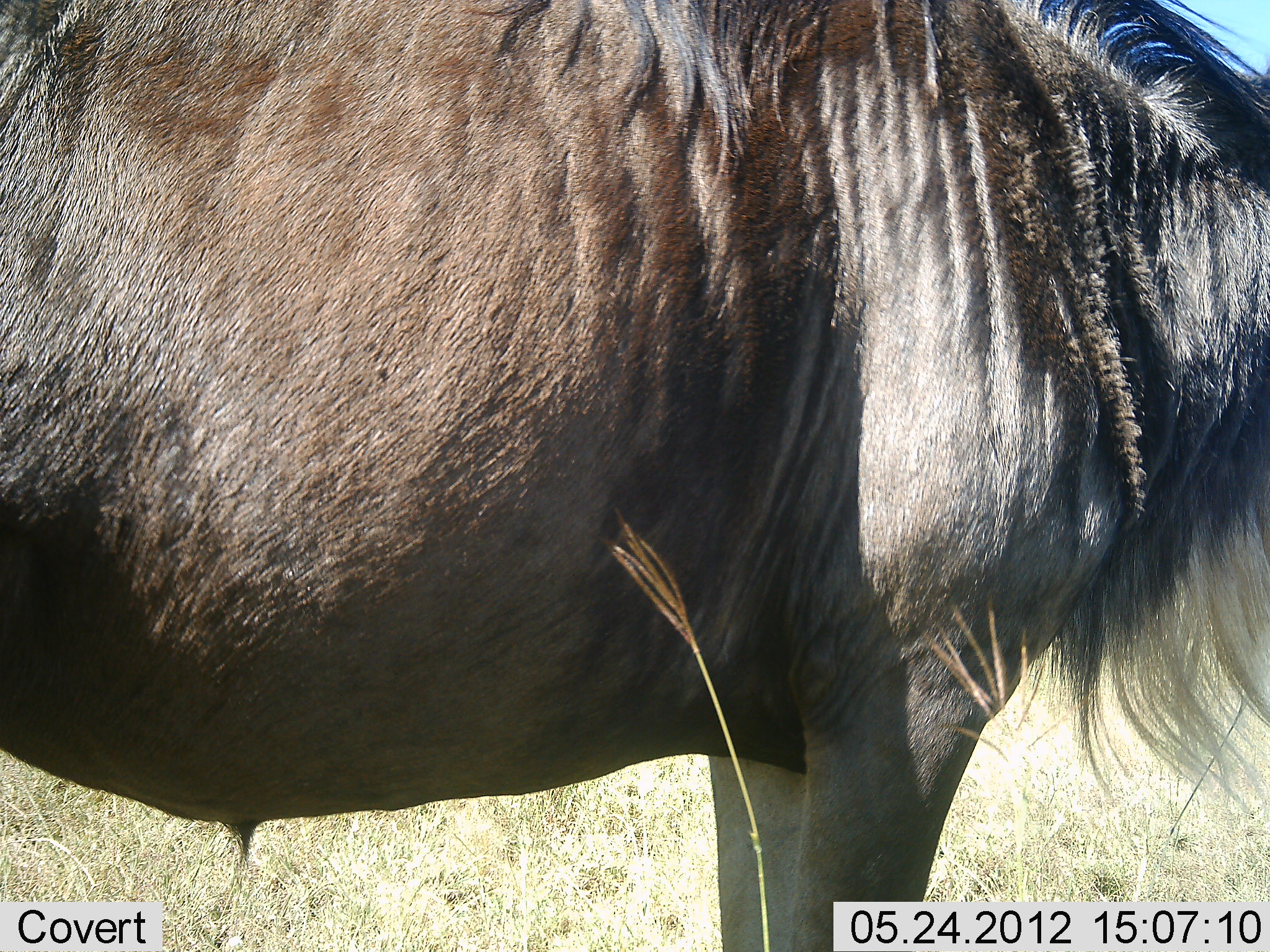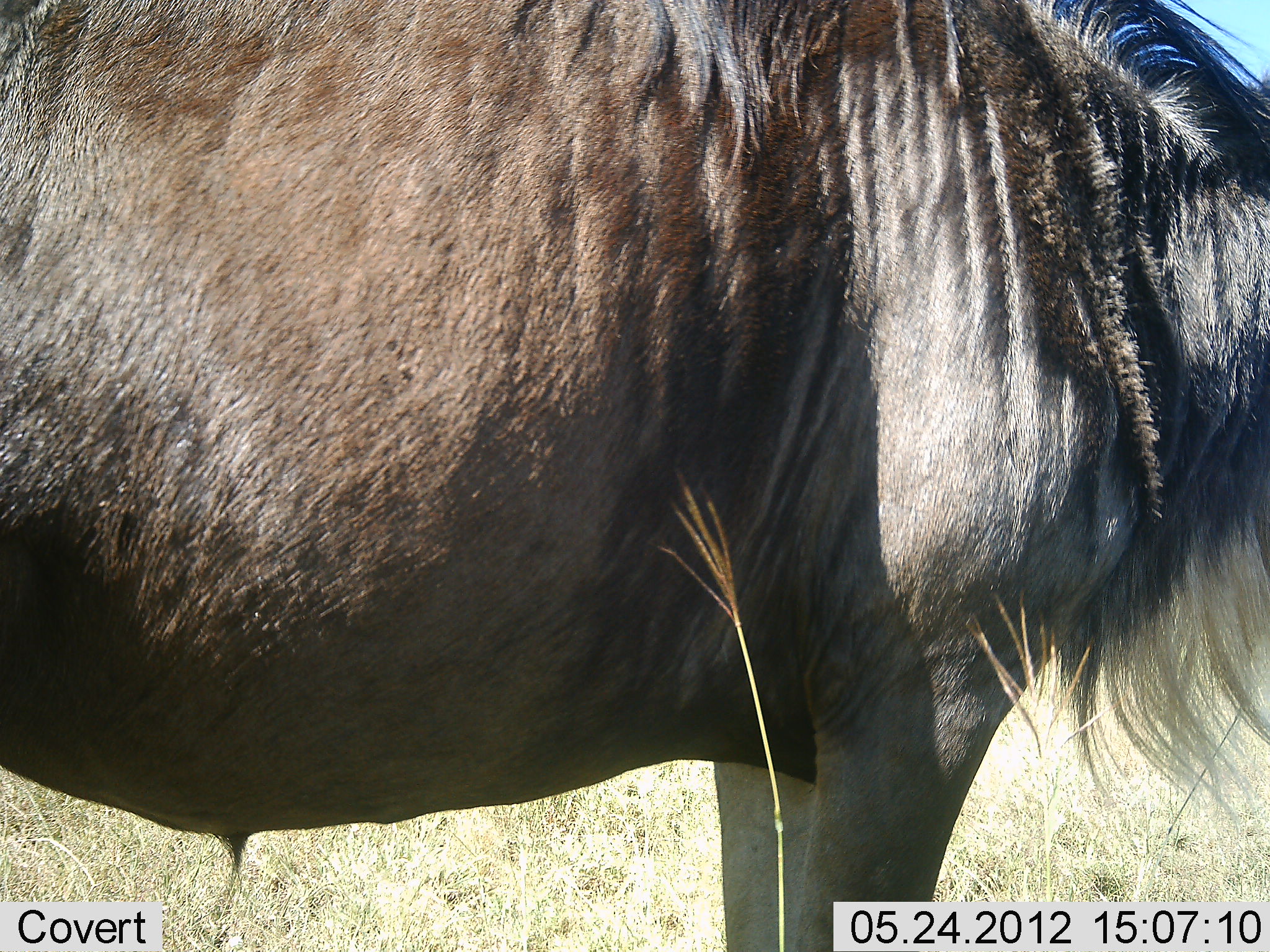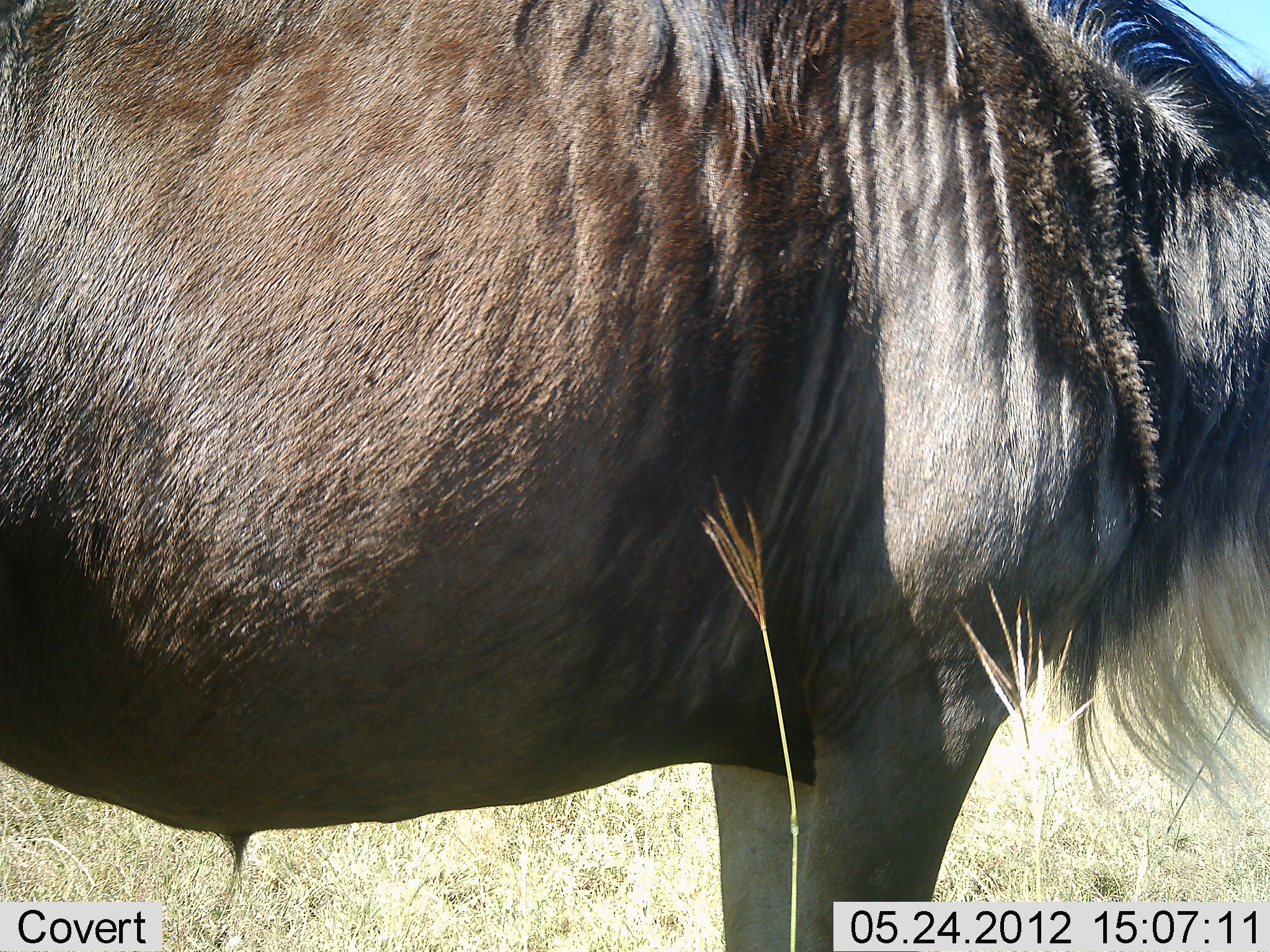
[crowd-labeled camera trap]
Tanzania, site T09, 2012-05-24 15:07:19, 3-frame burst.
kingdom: Animalia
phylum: Chordata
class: Mammalia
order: Artiodactyla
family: Bovidae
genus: Connochaetes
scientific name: Connochaetes taurinus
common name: blue wildebeest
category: wildebeest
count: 1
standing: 100%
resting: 0%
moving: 0%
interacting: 0%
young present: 0%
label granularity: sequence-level